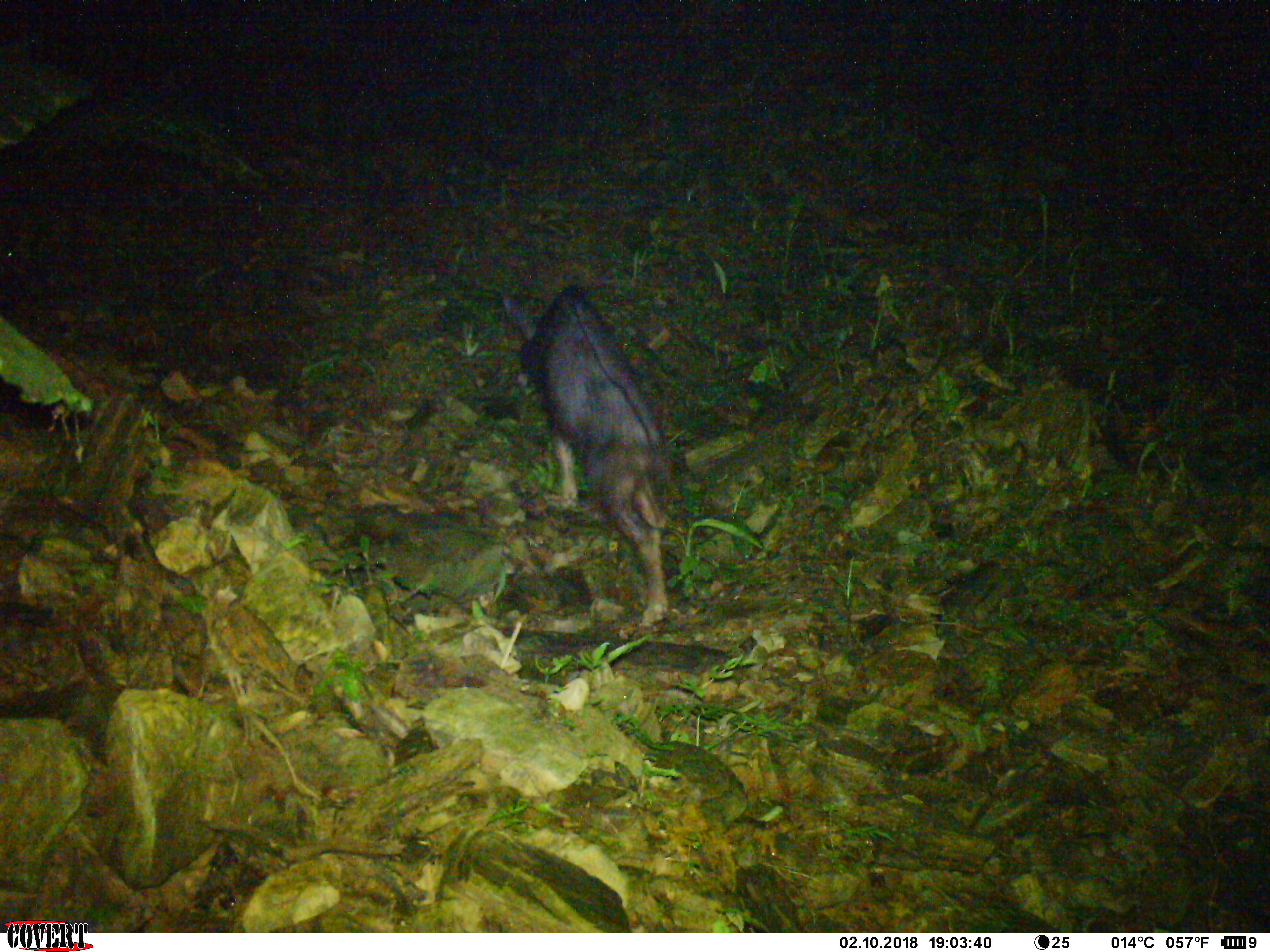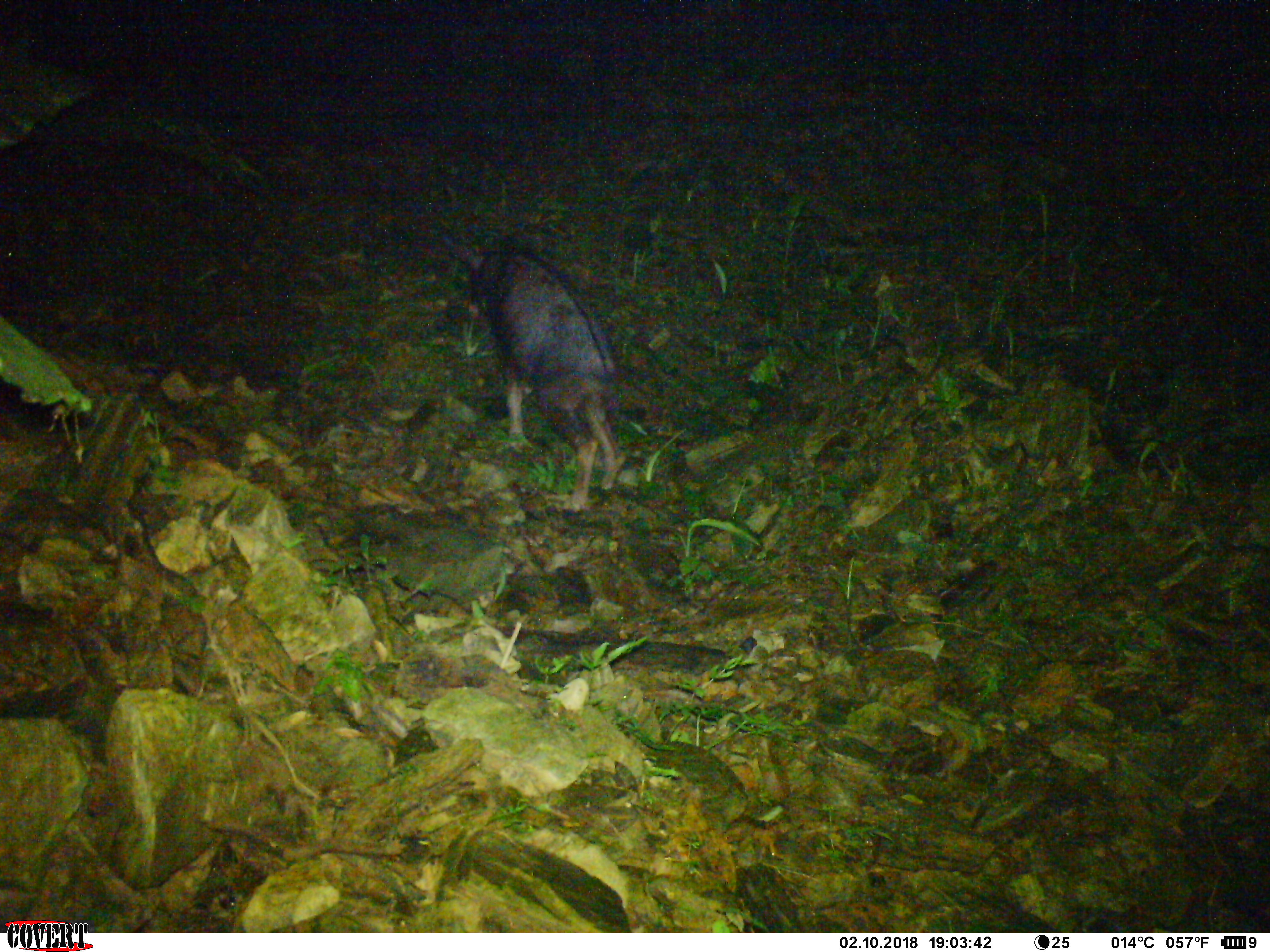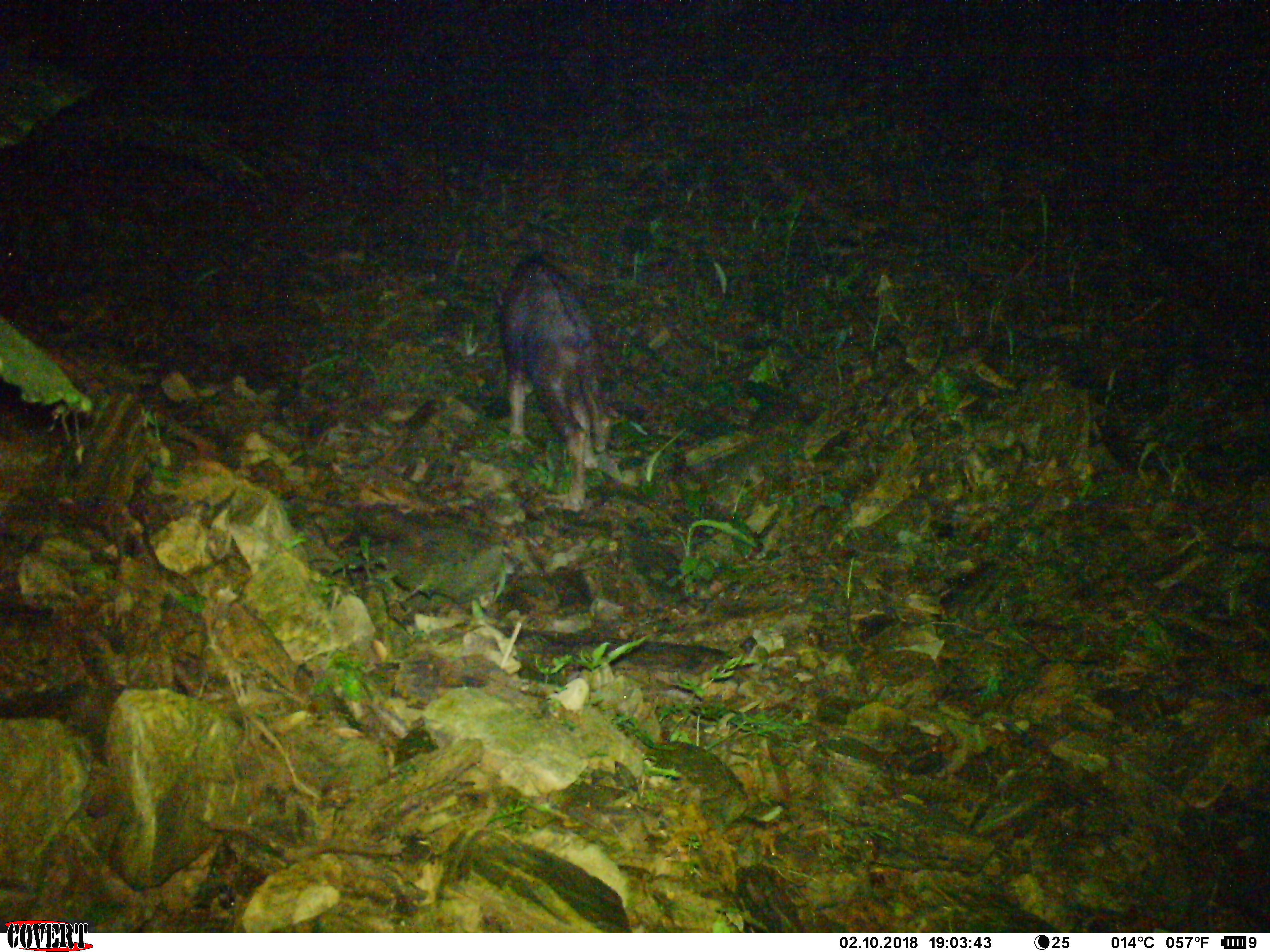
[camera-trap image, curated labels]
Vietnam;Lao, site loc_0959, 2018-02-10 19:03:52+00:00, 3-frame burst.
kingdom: Animalia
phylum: Chordata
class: Mammalia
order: Artiodactyla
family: Bovidae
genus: Capricornis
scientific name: Capricornis sumatraensis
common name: chinese serow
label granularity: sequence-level